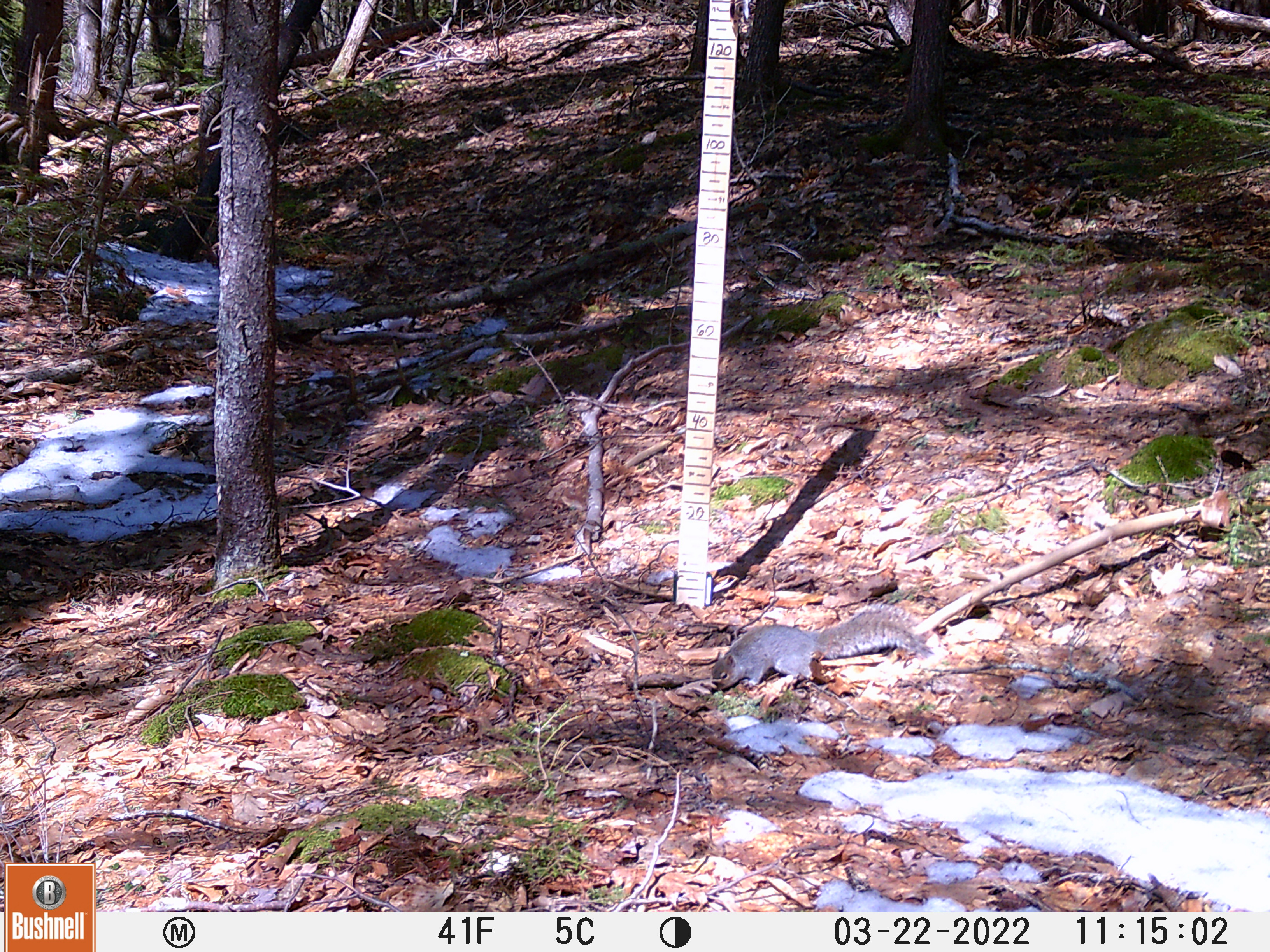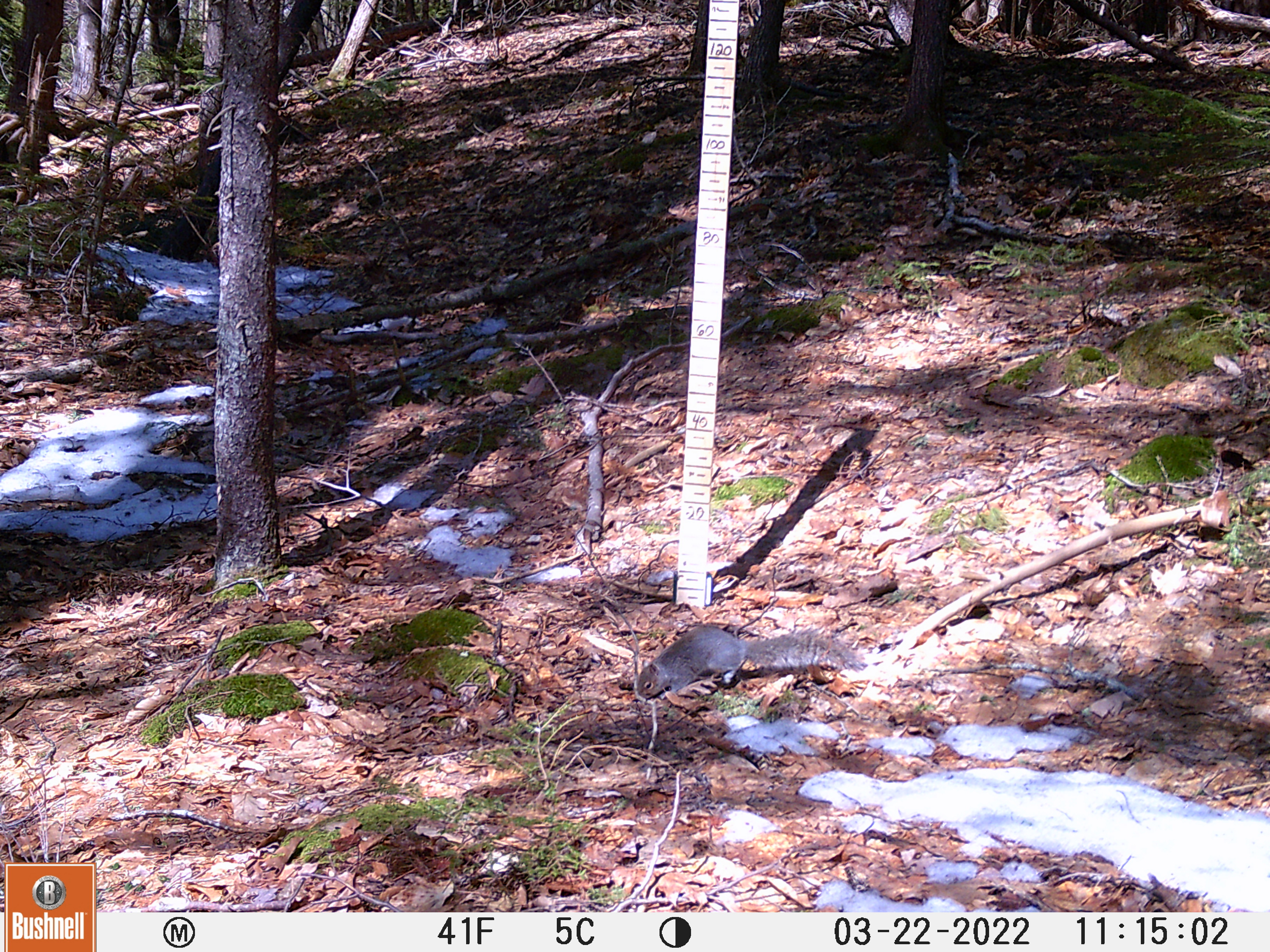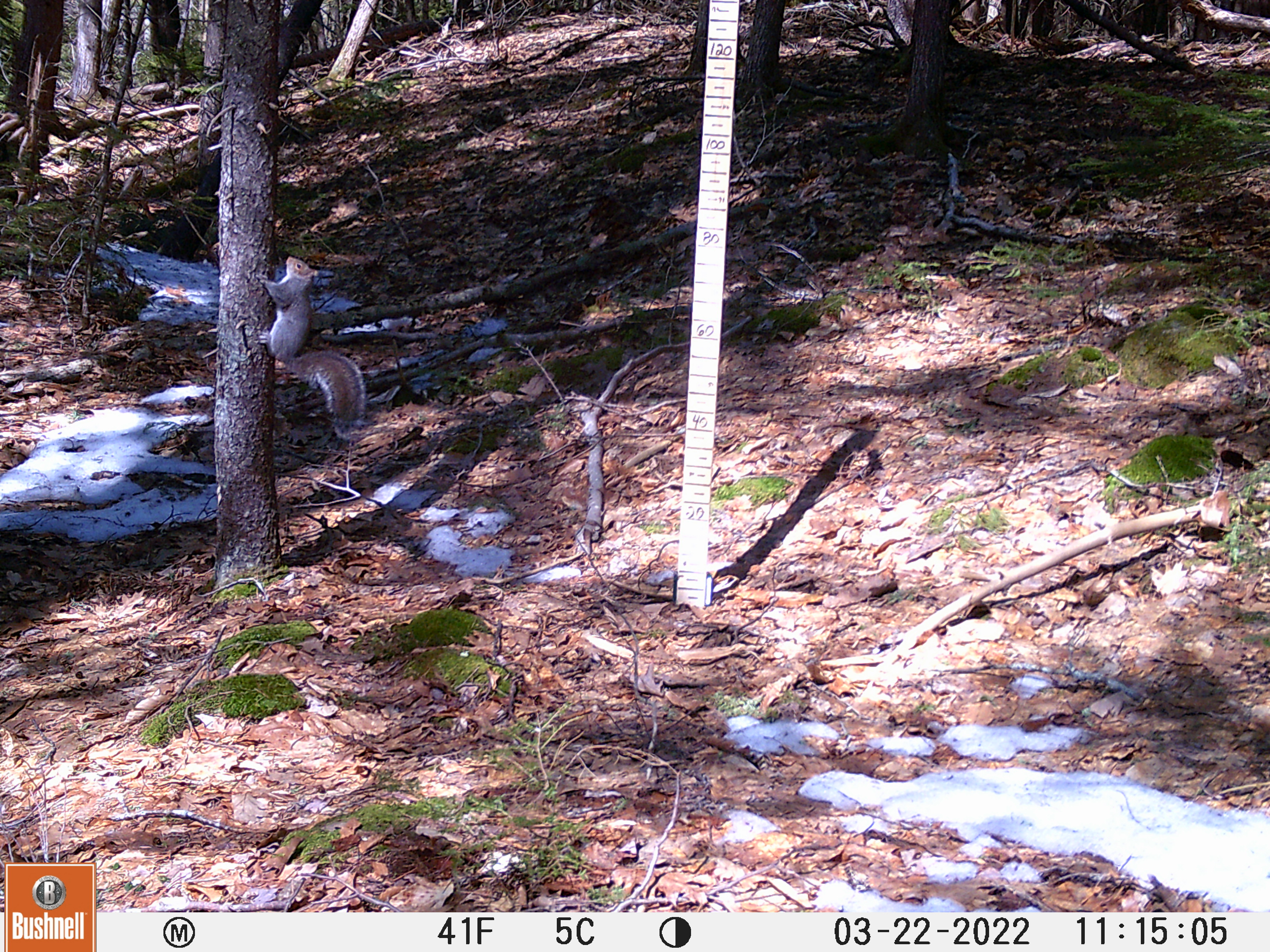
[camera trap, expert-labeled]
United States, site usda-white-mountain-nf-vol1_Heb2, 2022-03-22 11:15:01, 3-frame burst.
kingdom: Animalia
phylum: Chordata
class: Mammalia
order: Rodentia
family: Sciuridae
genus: Sciurus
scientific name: Sciurus carolinensis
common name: gray squirrel